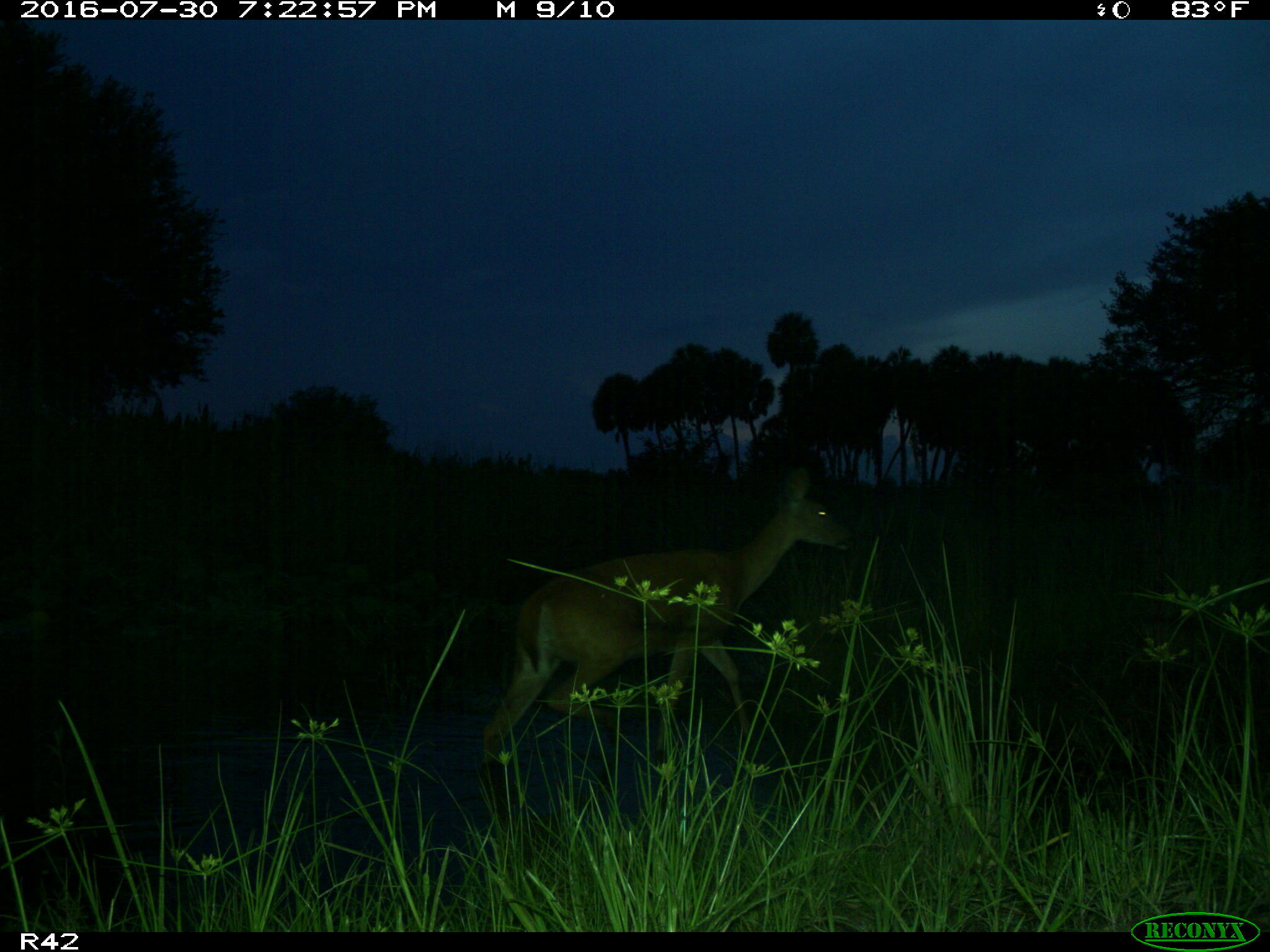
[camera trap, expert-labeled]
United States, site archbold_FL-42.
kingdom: Animalia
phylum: Chordata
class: Mammalia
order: Artiodactyla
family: Cervidae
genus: Odocoileus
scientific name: Odocoileus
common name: deer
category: unidentified deer